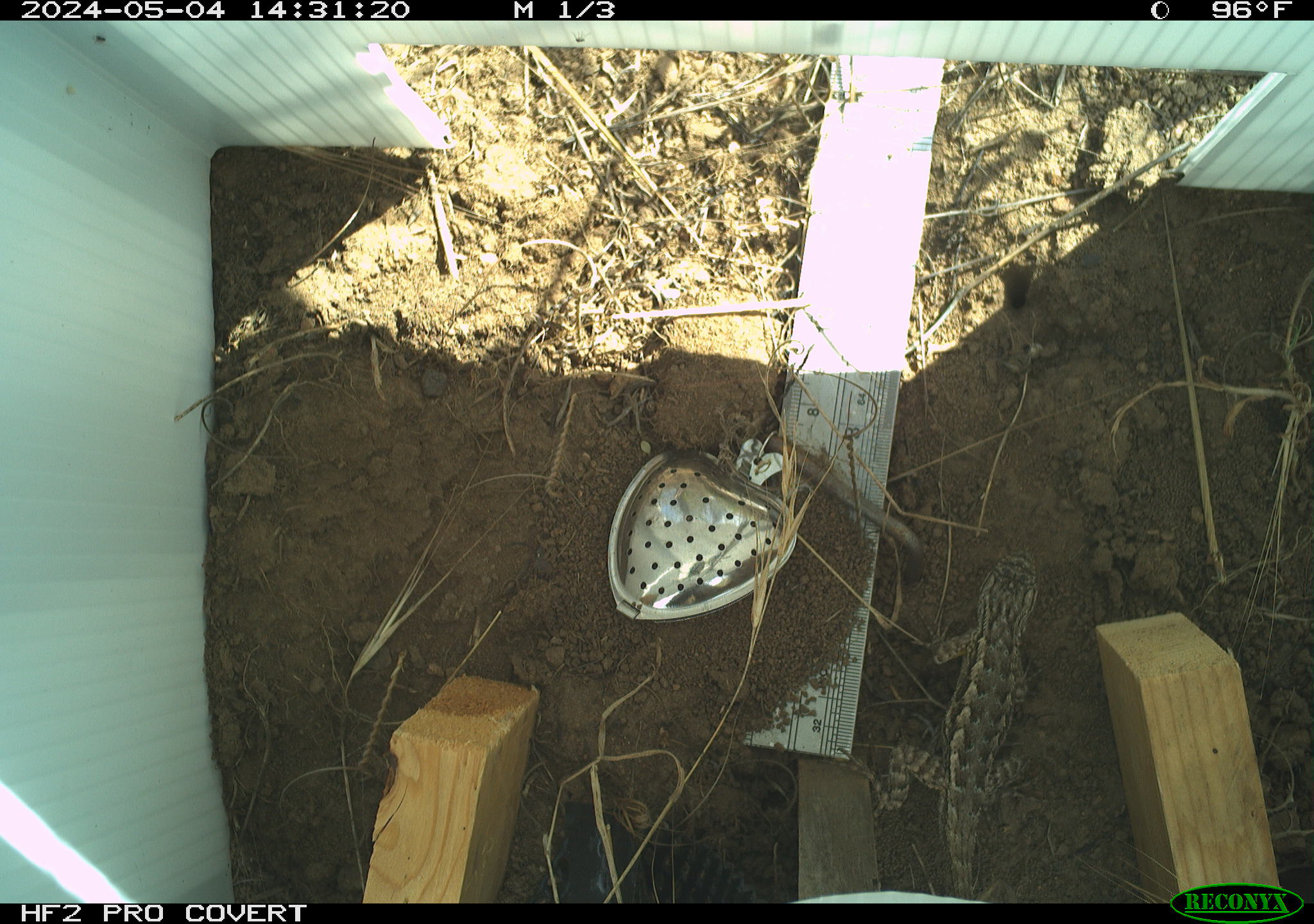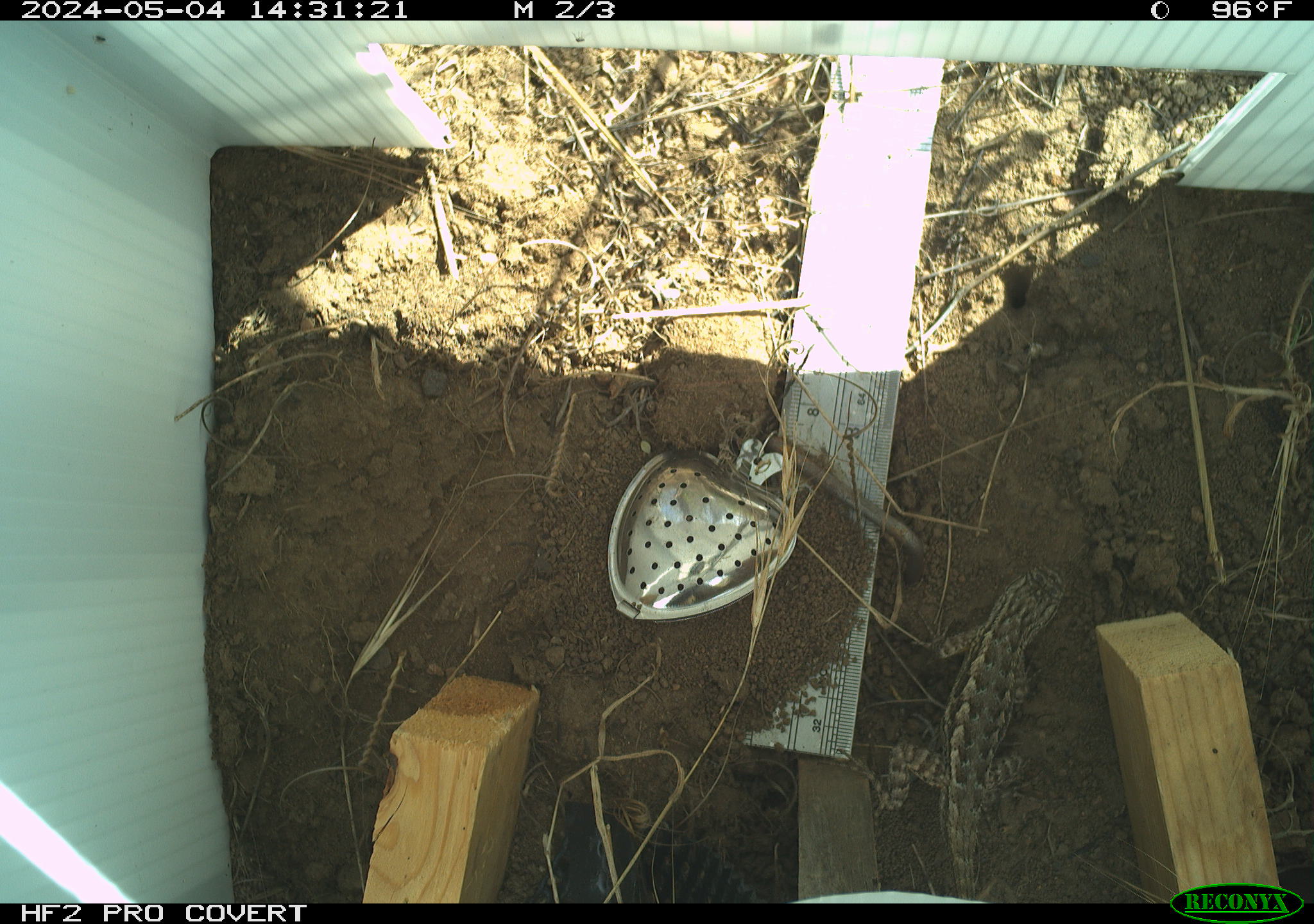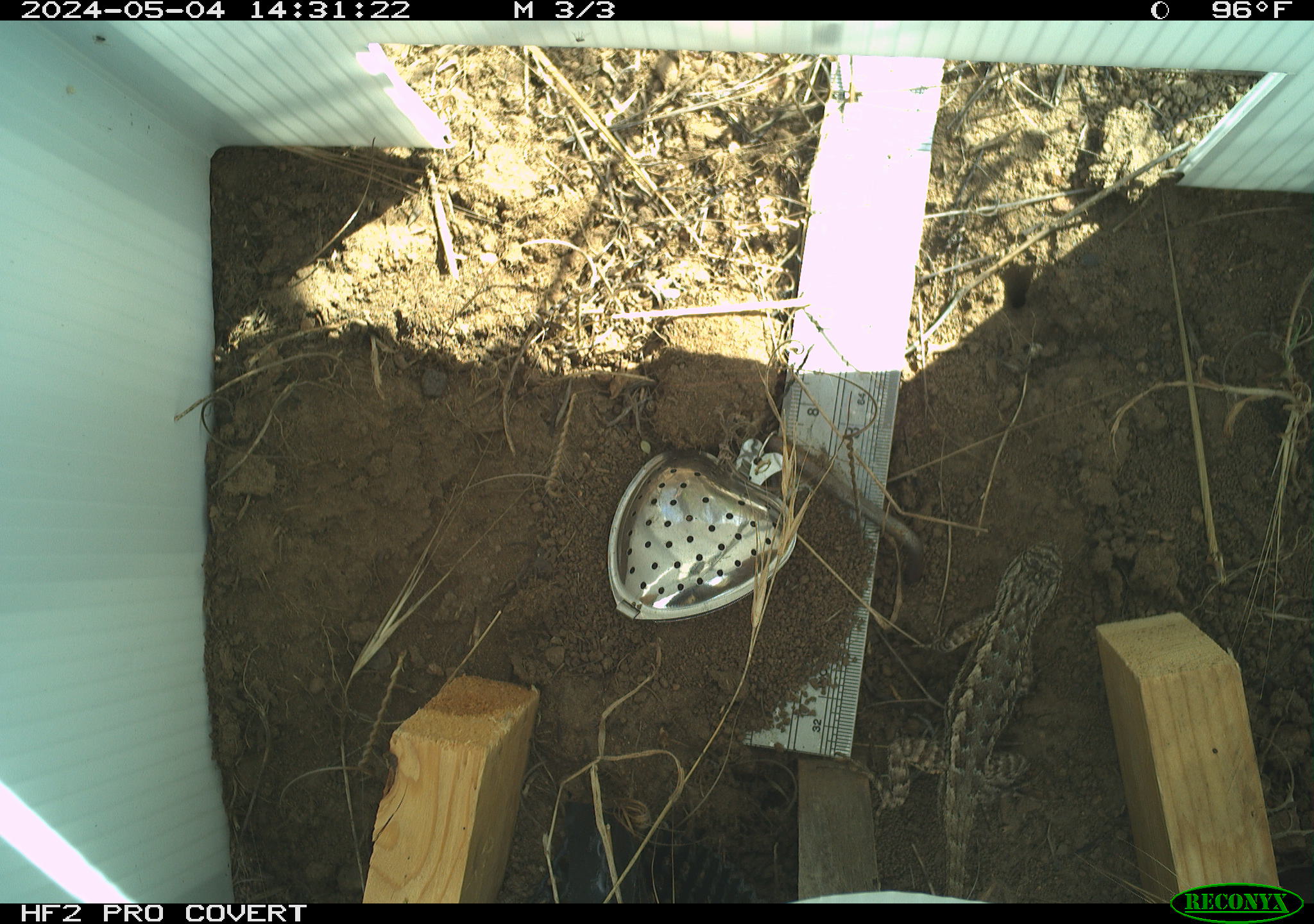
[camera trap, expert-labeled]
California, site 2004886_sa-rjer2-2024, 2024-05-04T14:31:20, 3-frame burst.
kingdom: Animalia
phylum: Chordata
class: Reptilia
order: Squamata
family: Phrynosomatidae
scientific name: Phrynosomatidae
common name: phrynosomatid lizards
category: phrynosomatidae family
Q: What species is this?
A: Phrynosomatidae family (phrynosomatid lizards) (Phrynosomatidae).